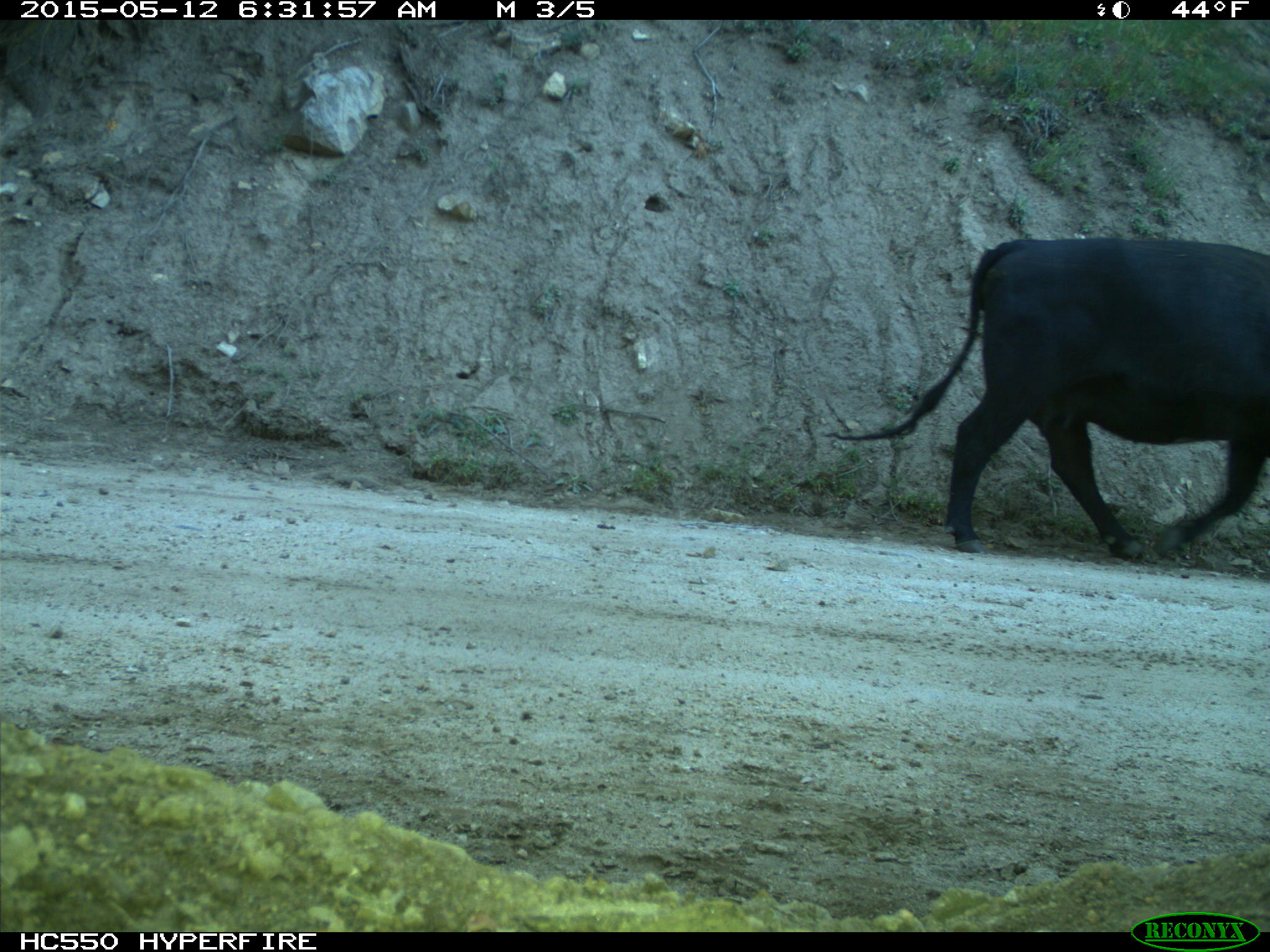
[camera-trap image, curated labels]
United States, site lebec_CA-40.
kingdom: Animalia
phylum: Chordata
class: Mammalia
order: Artiodactyla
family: Bovidae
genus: Bos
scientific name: Bos taurus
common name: domestic cow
Bos taurus (domestic cow).